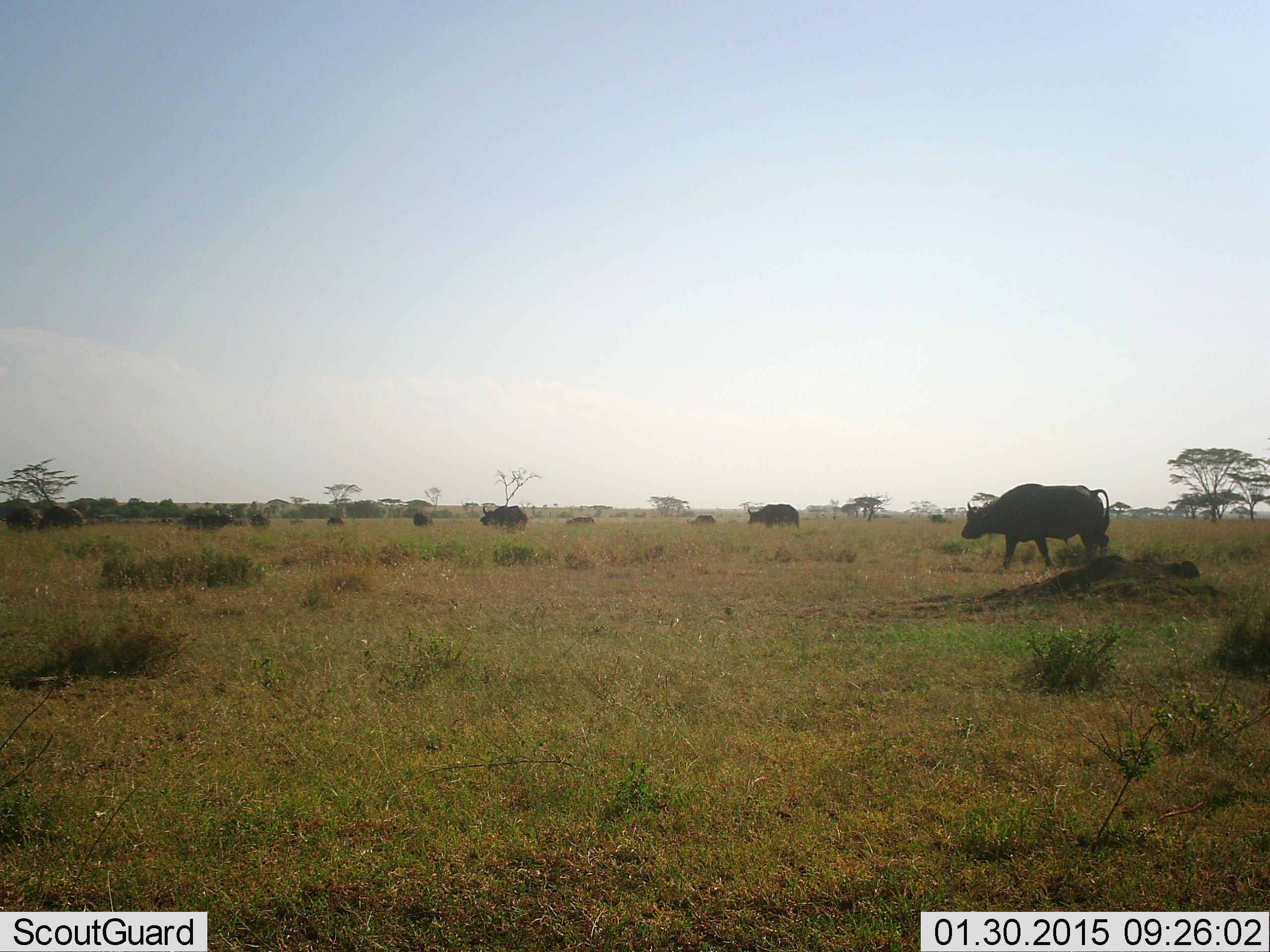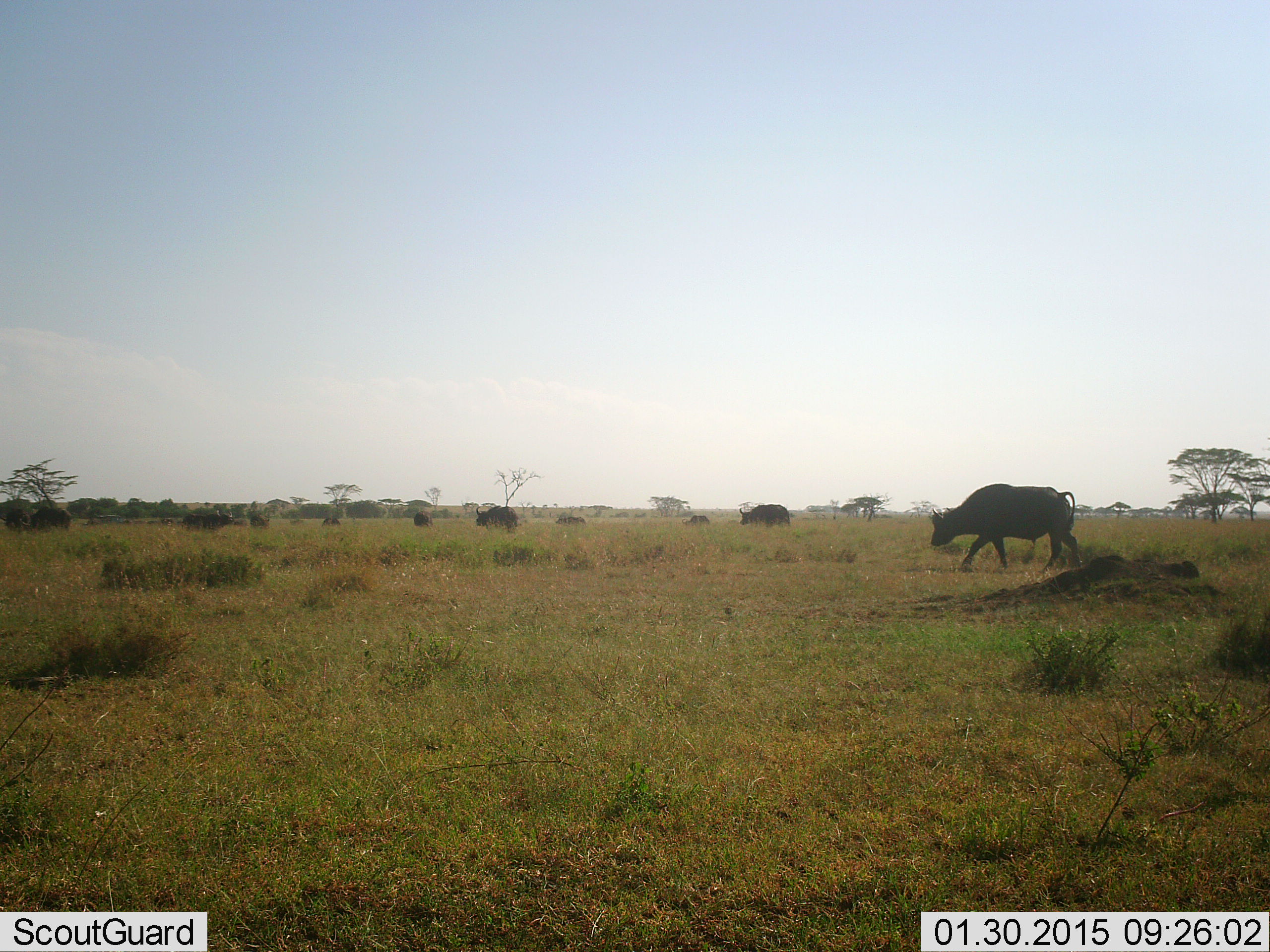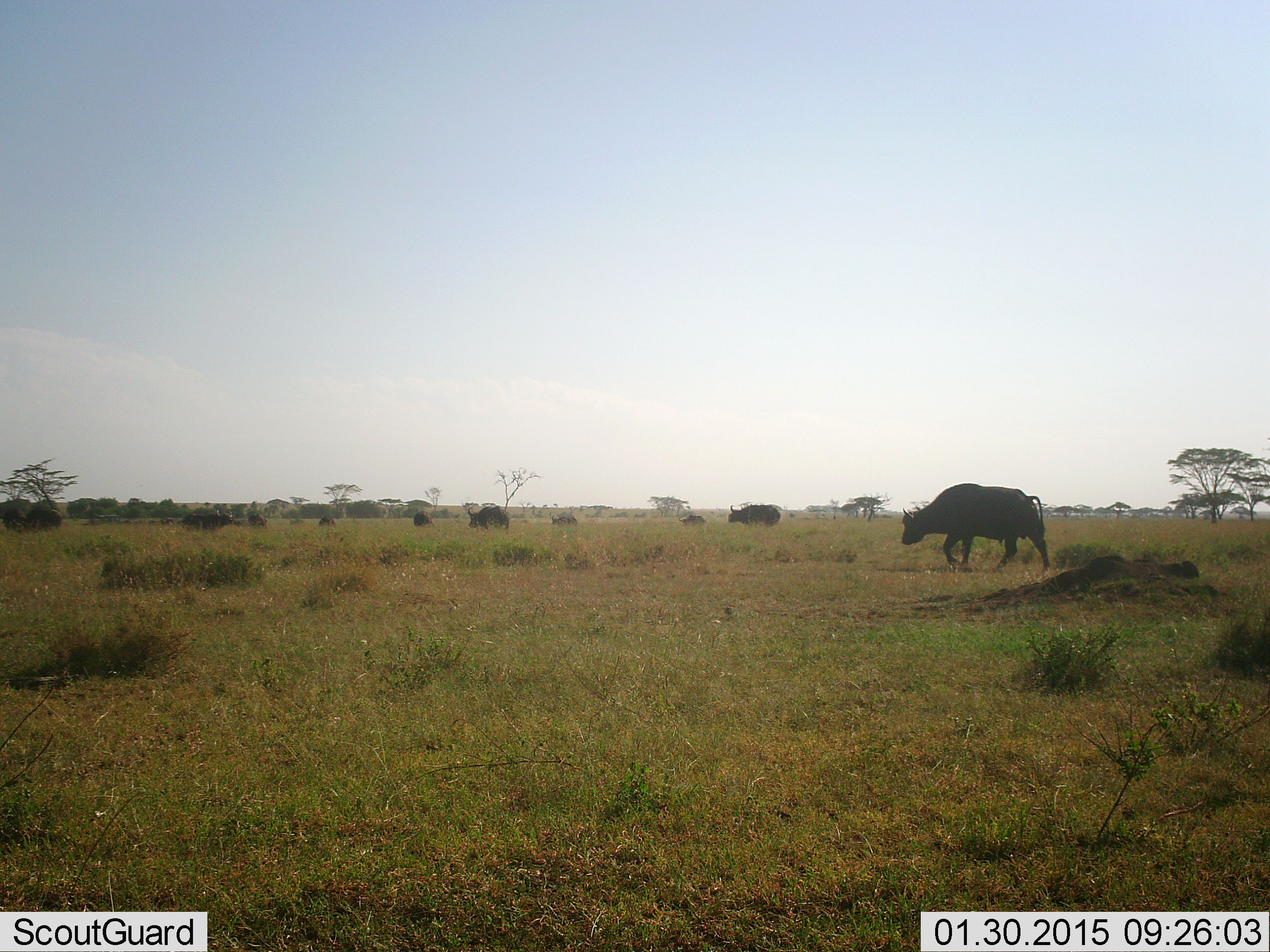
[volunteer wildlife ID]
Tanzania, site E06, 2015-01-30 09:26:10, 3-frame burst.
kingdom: Animalia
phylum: Chordata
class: Mammalia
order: Artiodactyla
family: Bovidae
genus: Syncerus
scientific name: Syncerus caffer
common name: cape buffalo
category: buffalo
Buffalo (cape buffalo) (Syncerus caffer), count 10. Behavior (volunteer vote fractions): standing 20%, resting 0%, moving 100%, interacting 0%. Young present (vote fraction): 10%. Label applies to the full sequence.